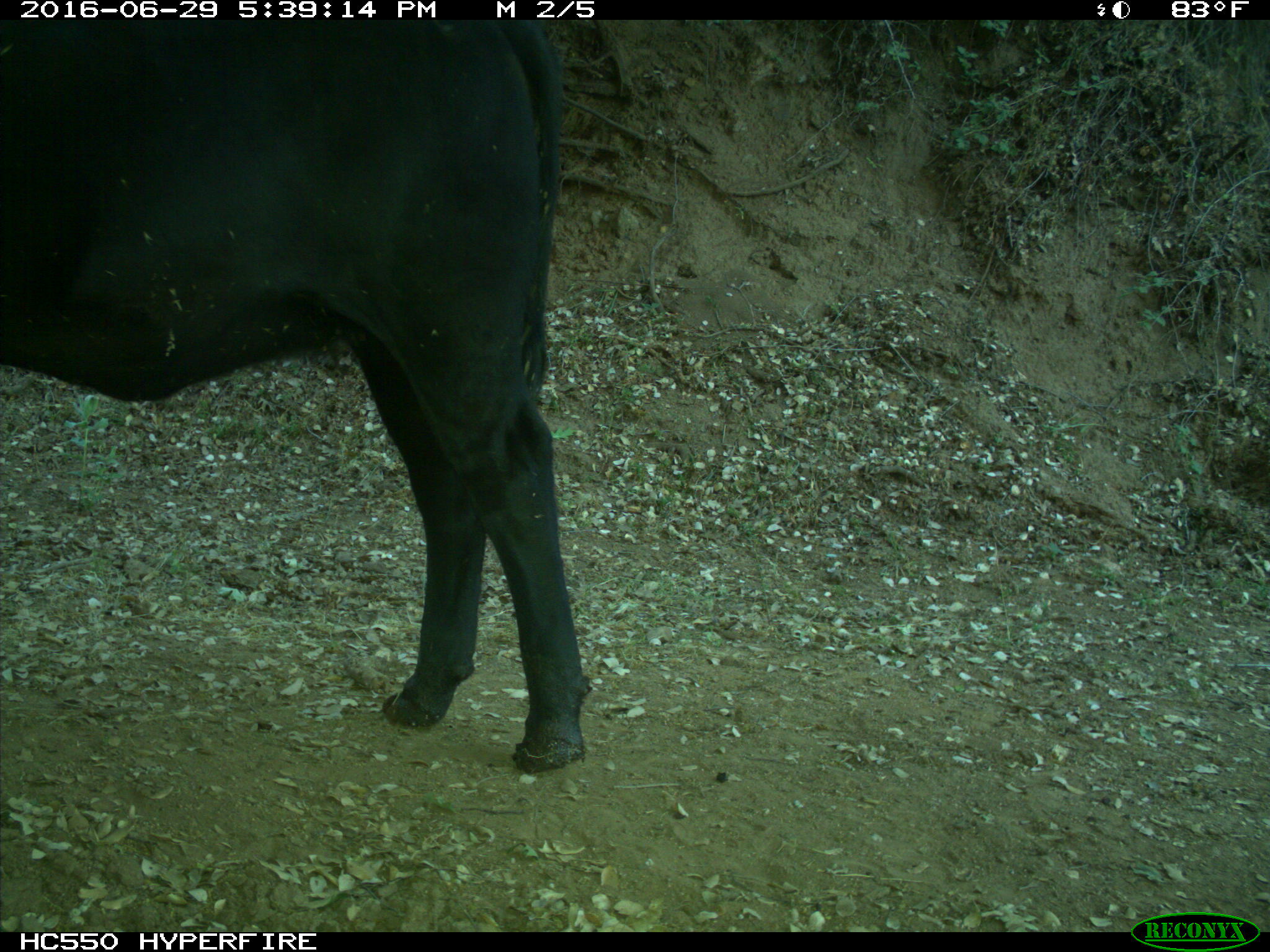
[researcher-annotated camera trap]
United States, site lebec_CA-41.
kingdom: Animalia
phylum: Chordata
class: Mammalia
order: Artiodactyla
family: Bovidae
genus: Bos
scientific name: Bos taurus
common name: domestic cow